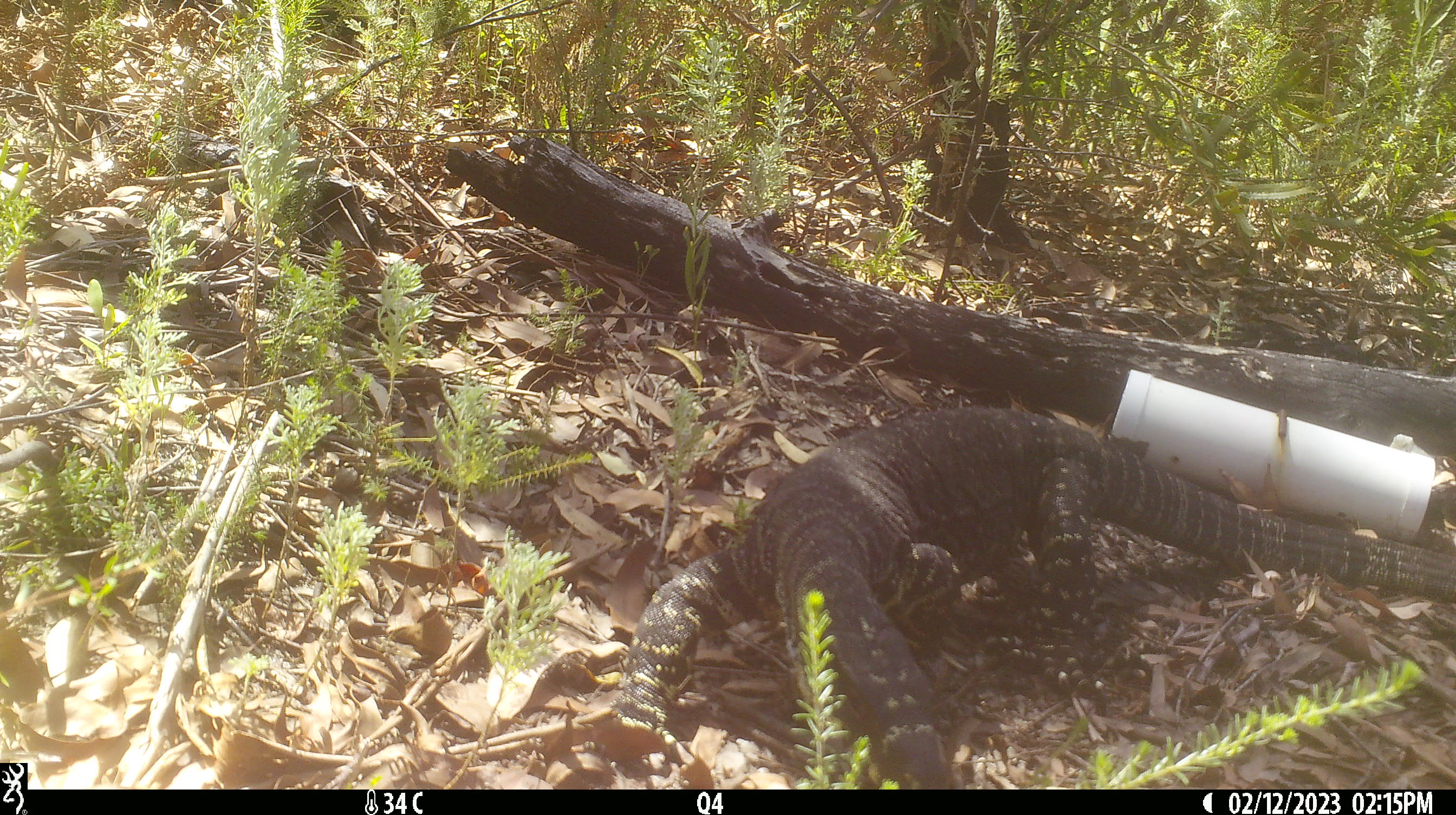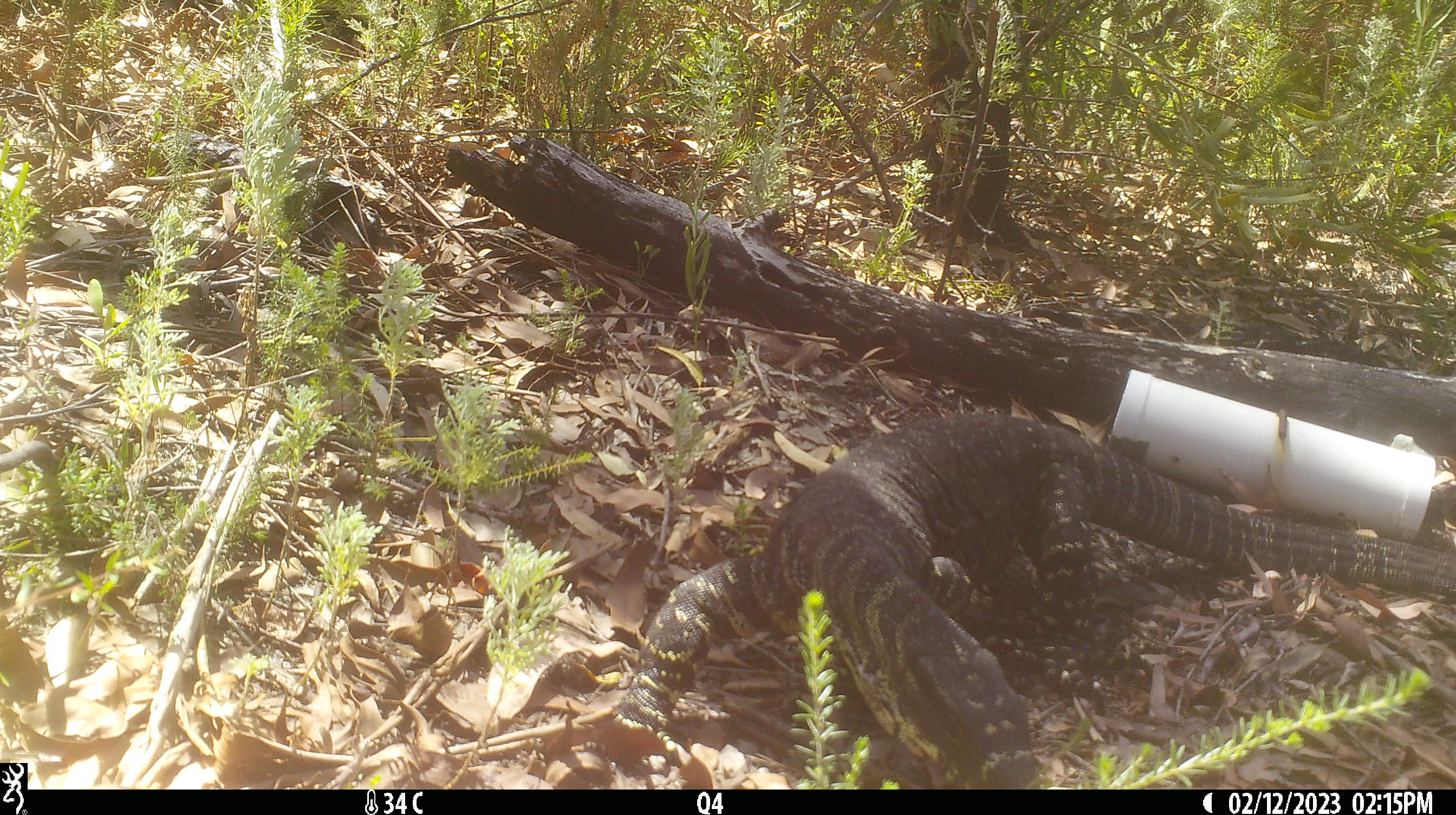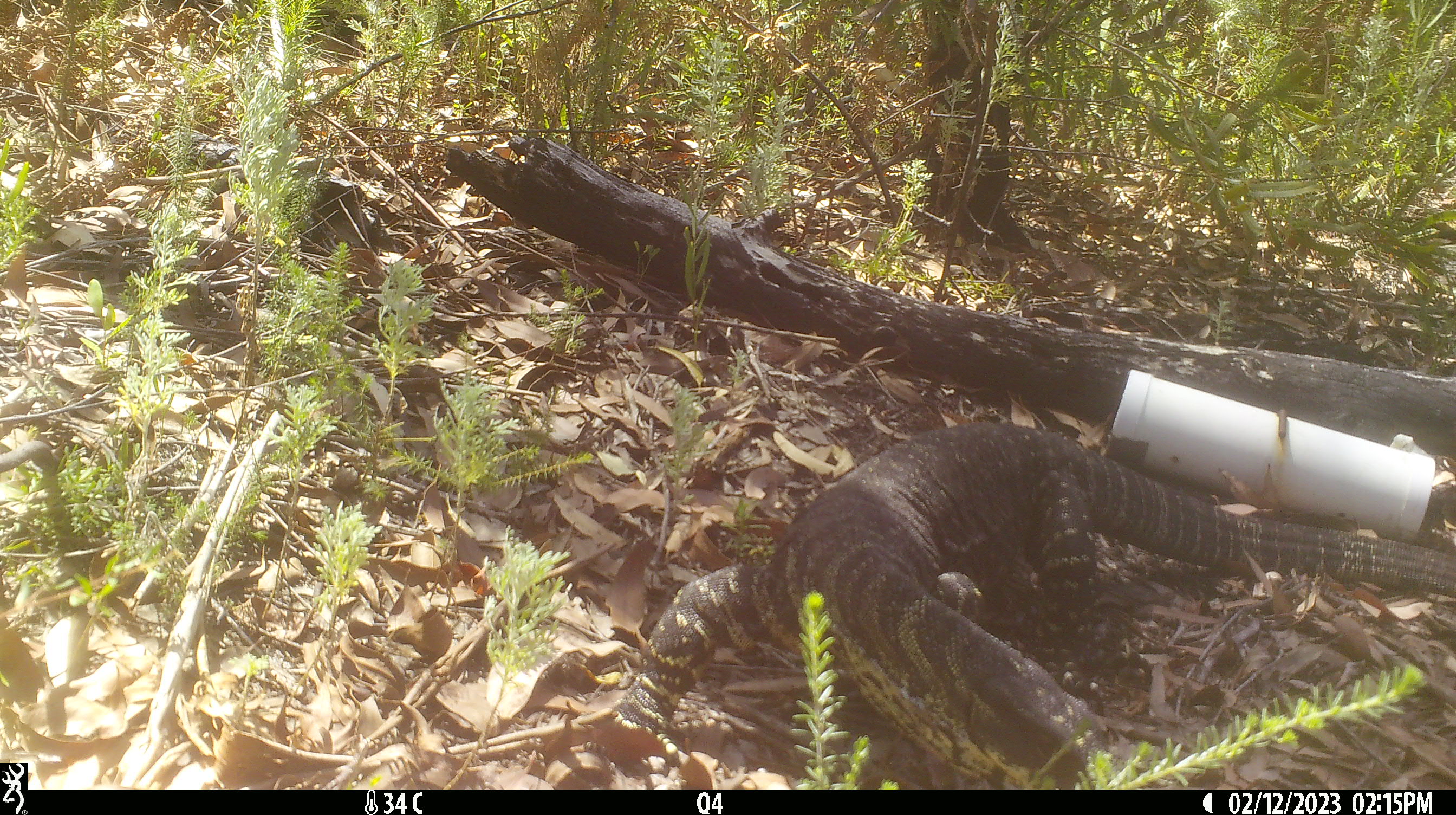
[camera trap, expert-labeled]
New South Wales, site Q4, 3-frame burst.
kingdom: Animalia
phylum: Chordata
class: Reptilia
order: Squamata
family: Varanidae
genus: Varanus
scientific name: Varanus varius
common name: lace monitor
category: goanna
Goanna (lace monitor) (Varanus varius).